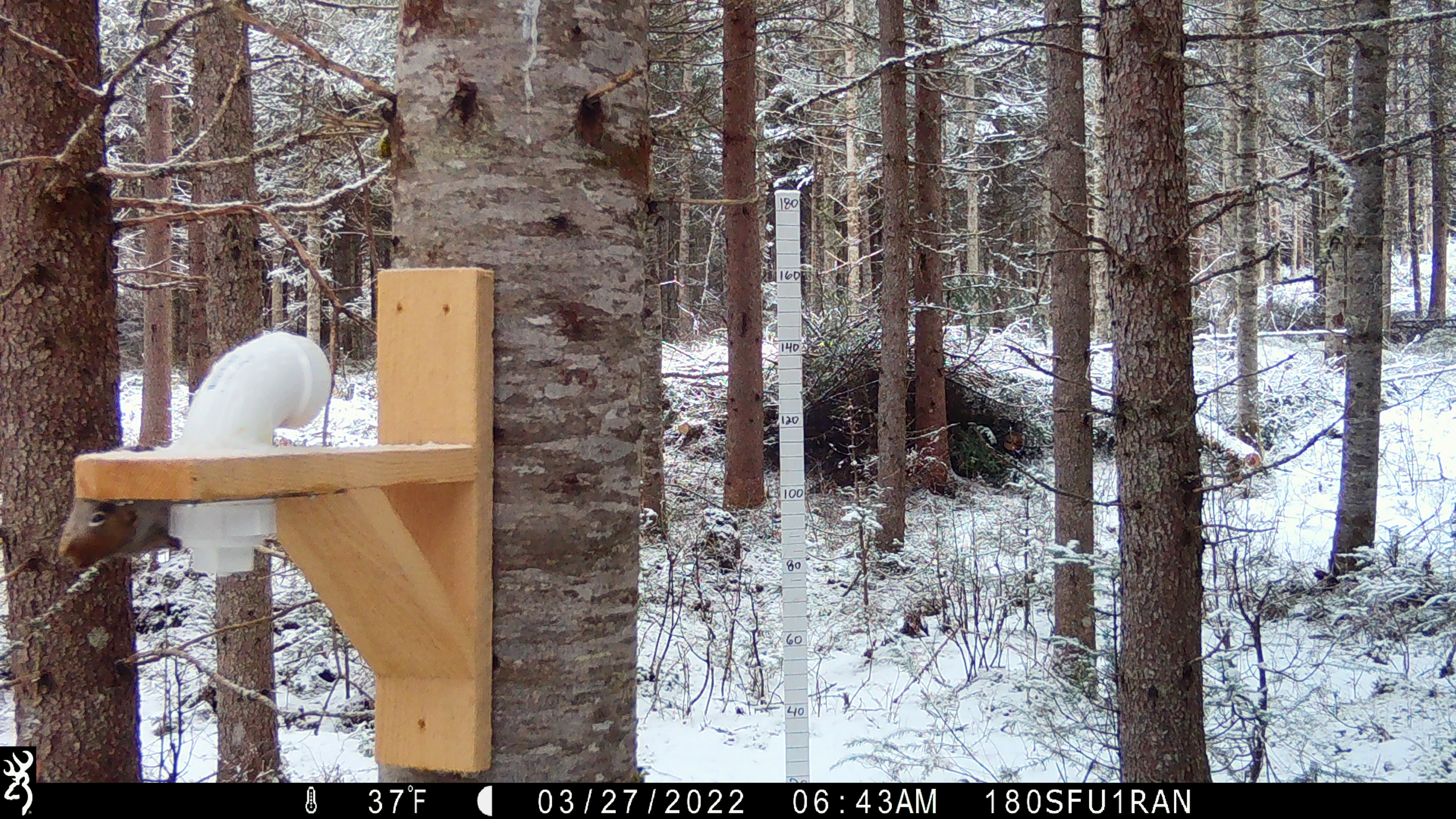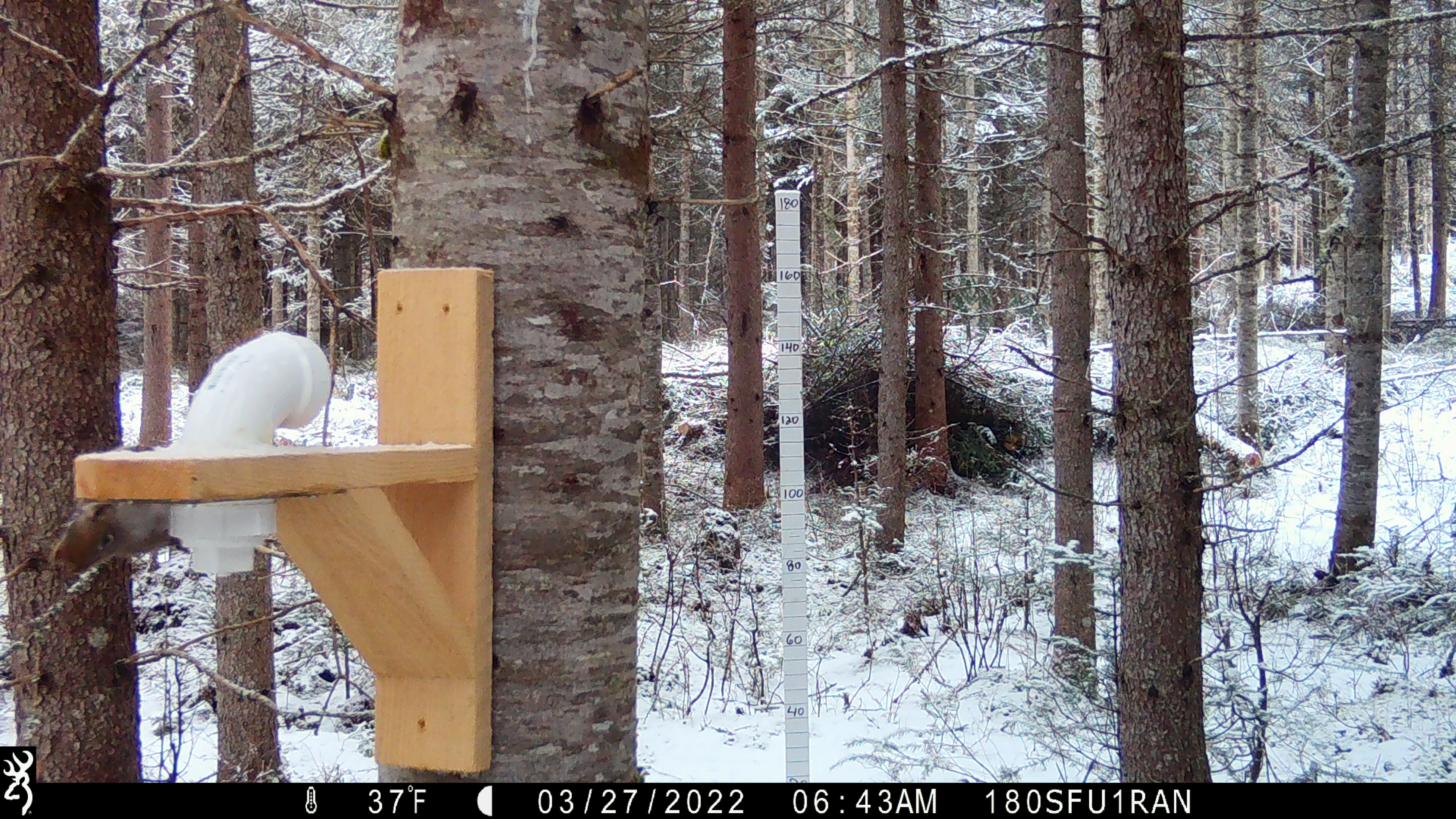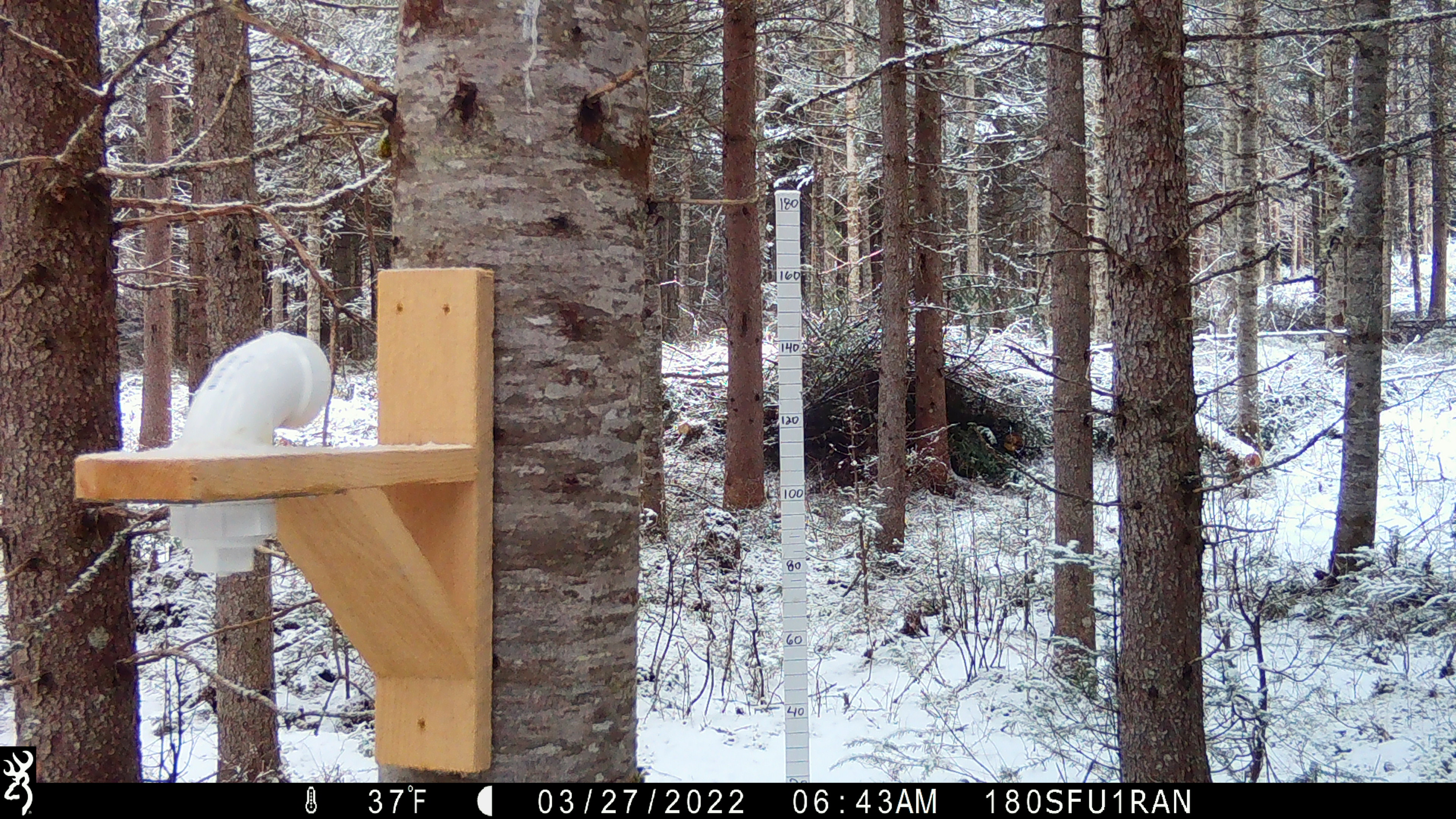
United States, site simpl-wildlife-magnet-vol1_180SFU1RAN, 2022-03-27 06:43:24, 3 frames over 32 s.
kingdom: Animalia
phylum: Chordata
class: Mammalia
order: Rodentia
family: Sciuridae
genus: Tamiasciurus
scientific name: Tamiasciurus hudsonicus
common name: red squirrel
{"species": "red squirrel (Tamiasciurus hudsonicus)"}